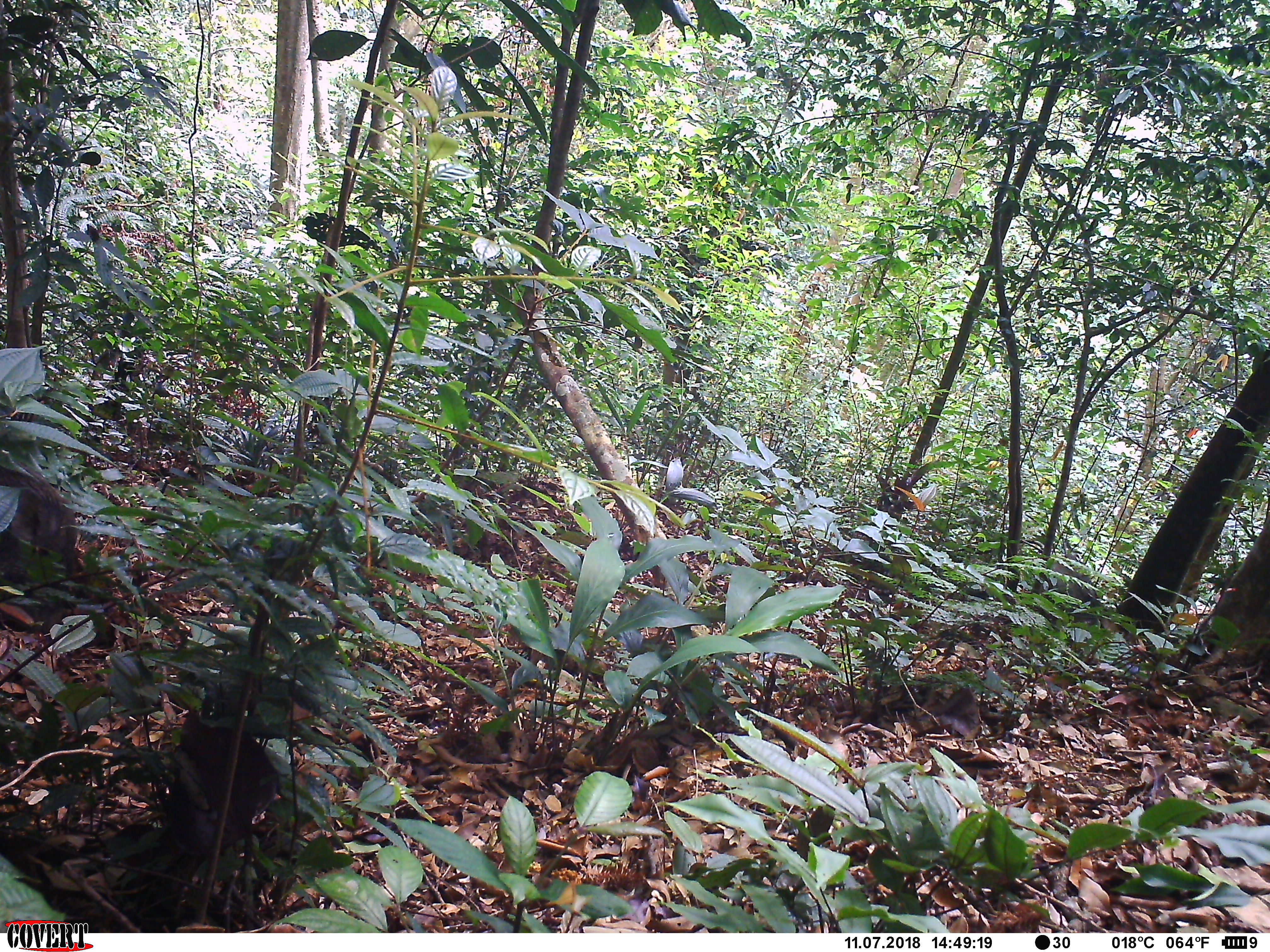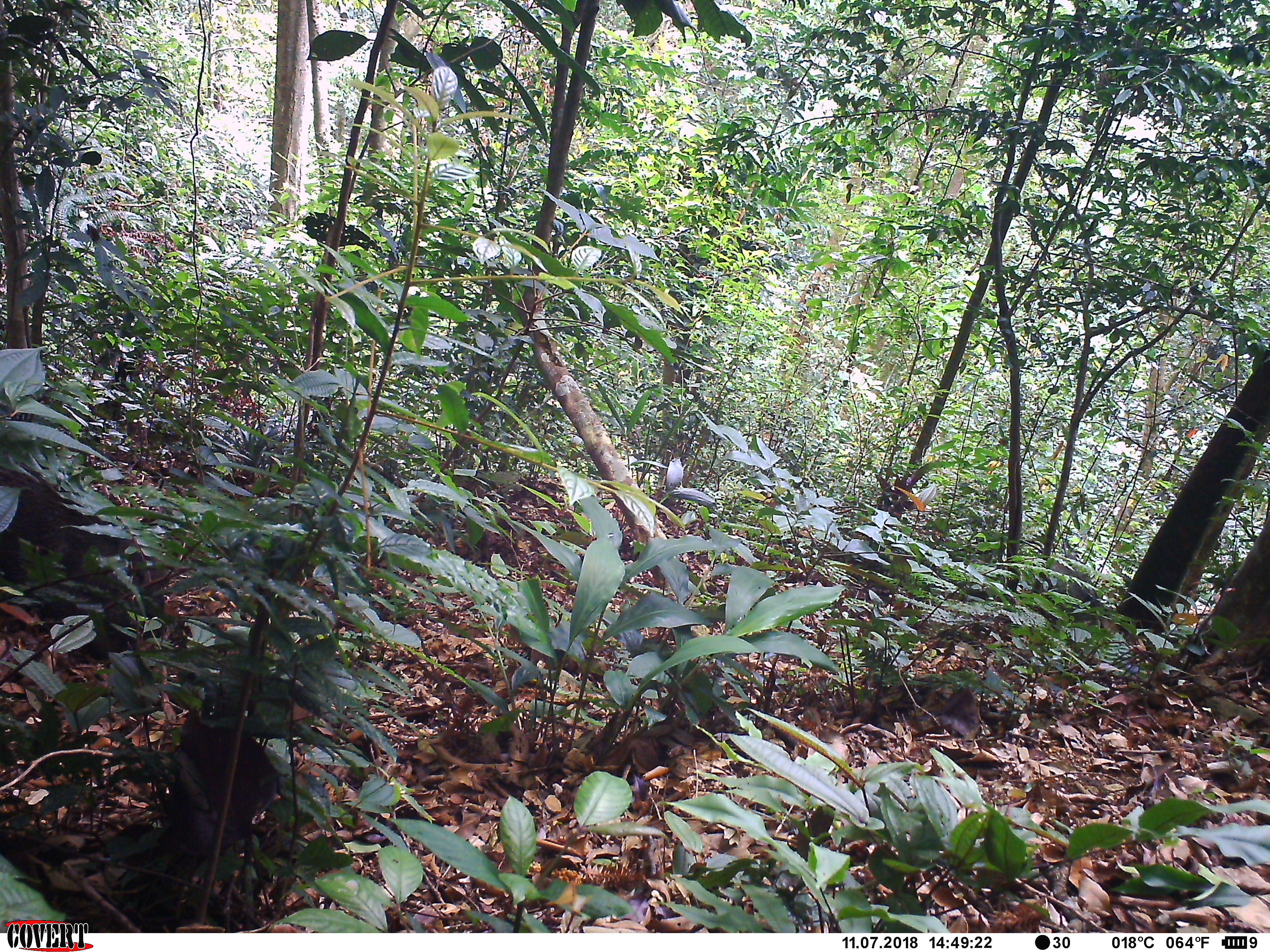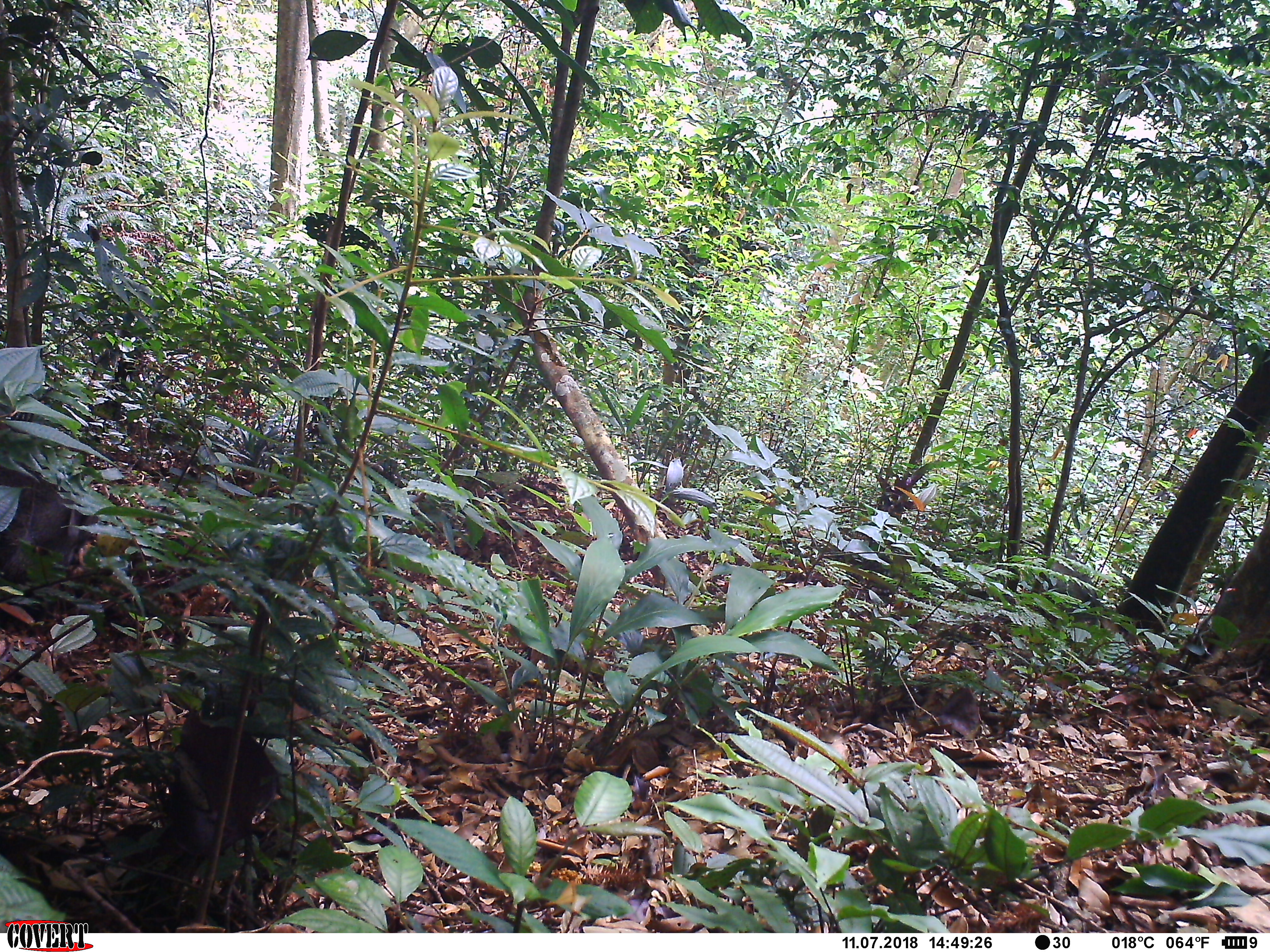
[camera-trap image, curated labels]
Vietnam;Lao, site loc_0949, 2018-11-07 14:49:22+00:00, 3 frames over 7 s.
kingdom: Animalia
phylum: Chordata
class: Mammalia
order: Artiodactyla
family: Suidae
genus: Sus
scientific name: Sus scrofa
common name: eurasian wild pig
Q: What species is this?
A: Eurasian wild pig (Sus scrofa).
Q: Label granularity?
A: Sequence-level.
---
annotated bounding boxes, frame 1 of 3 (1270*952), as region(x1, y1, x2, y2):
eurasian wild pig: region(0, 458, 81, 581)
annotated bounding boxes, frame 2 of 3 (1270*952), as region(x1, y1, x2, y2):
eurasian wild pig: region(0, 462, 174, 660)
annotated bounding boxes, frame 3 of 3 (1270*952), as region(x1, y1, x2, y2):
eurasian wild pig: region(0, 452, 124, 588)